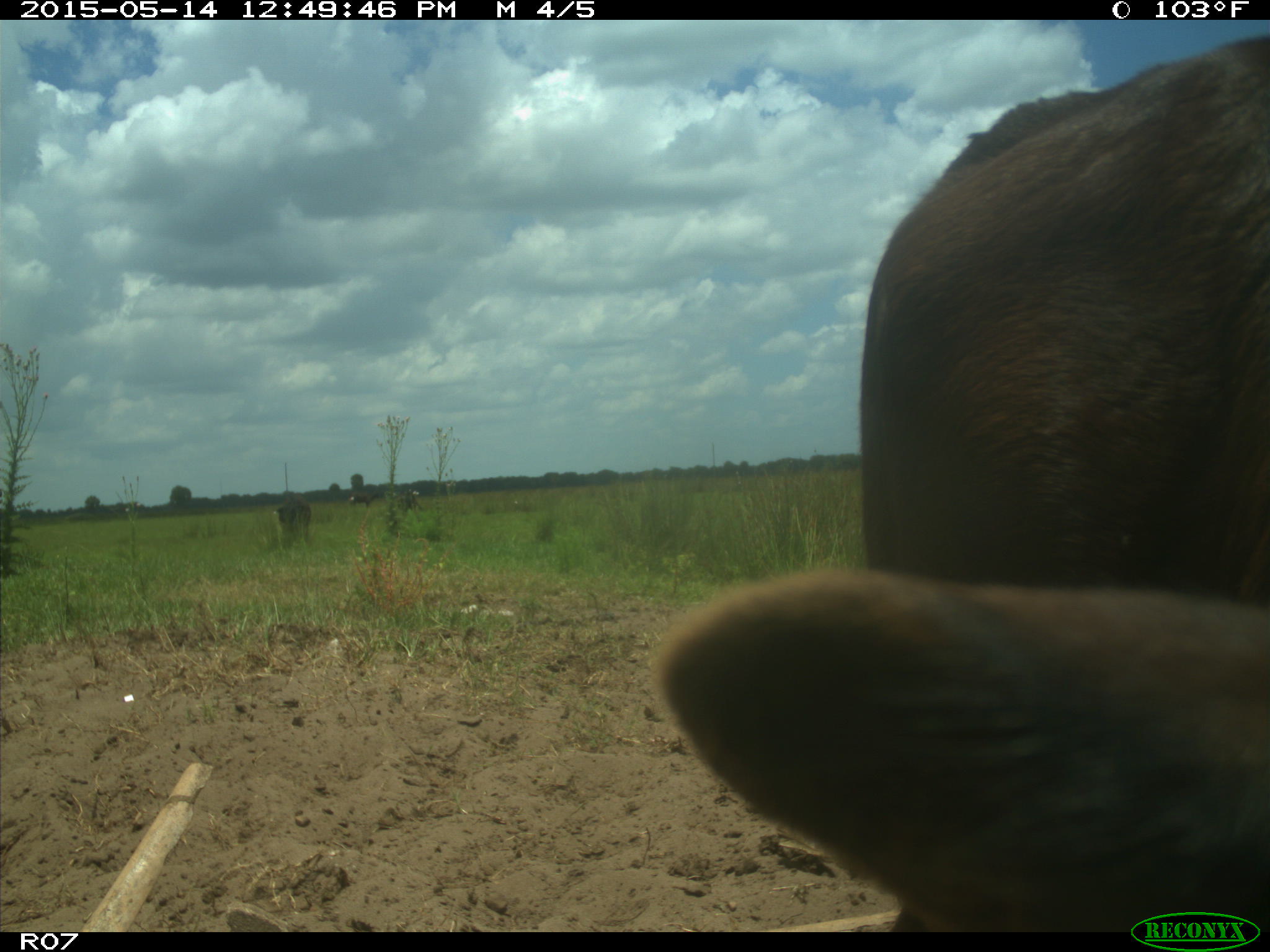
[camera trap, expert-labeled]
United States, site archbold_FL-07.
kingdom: Animalia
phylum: Chordata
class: Mammalia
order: Artiodactyla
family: Bovidae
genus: Bos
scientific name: Bos taurus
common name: domestic cow